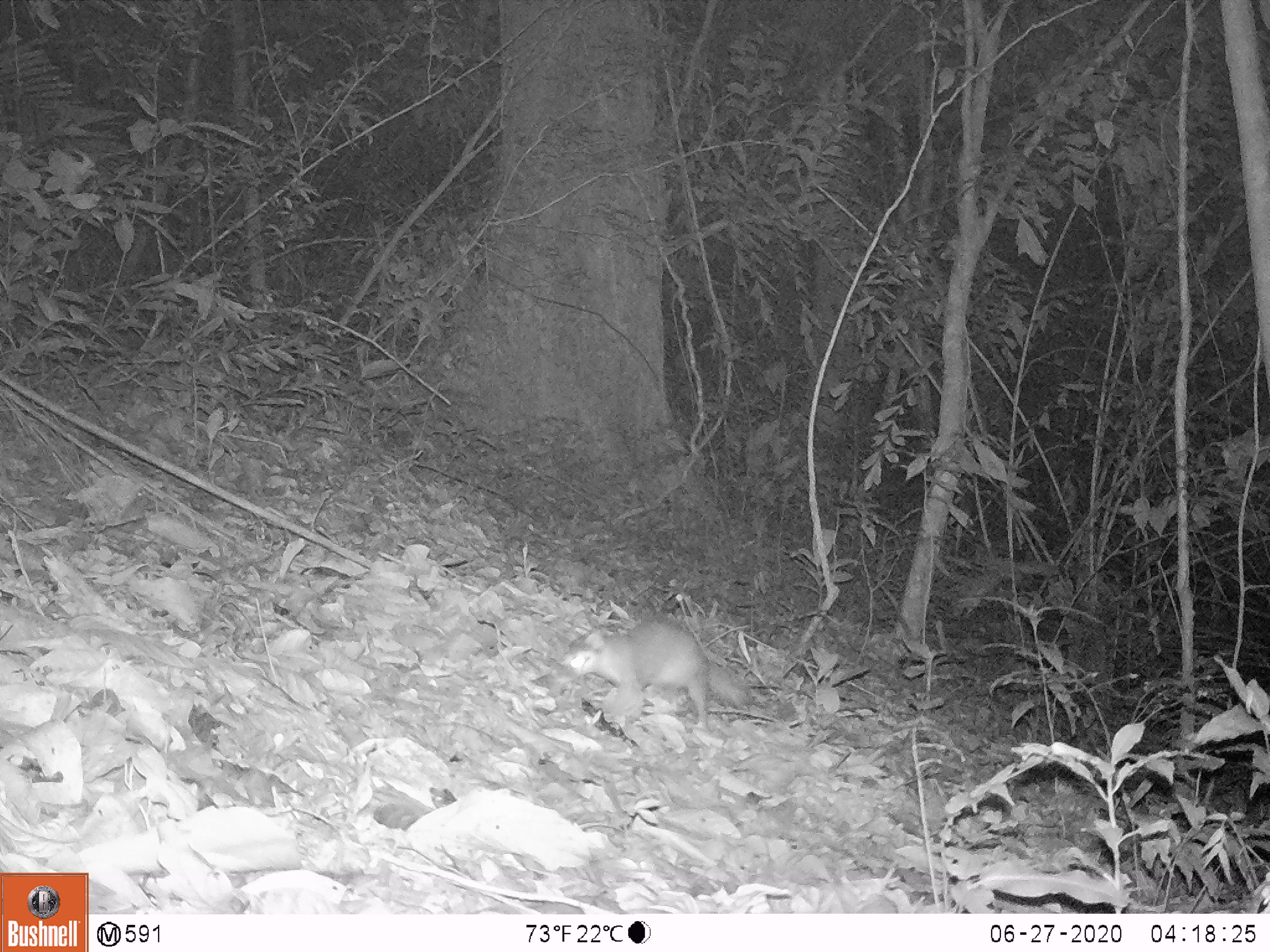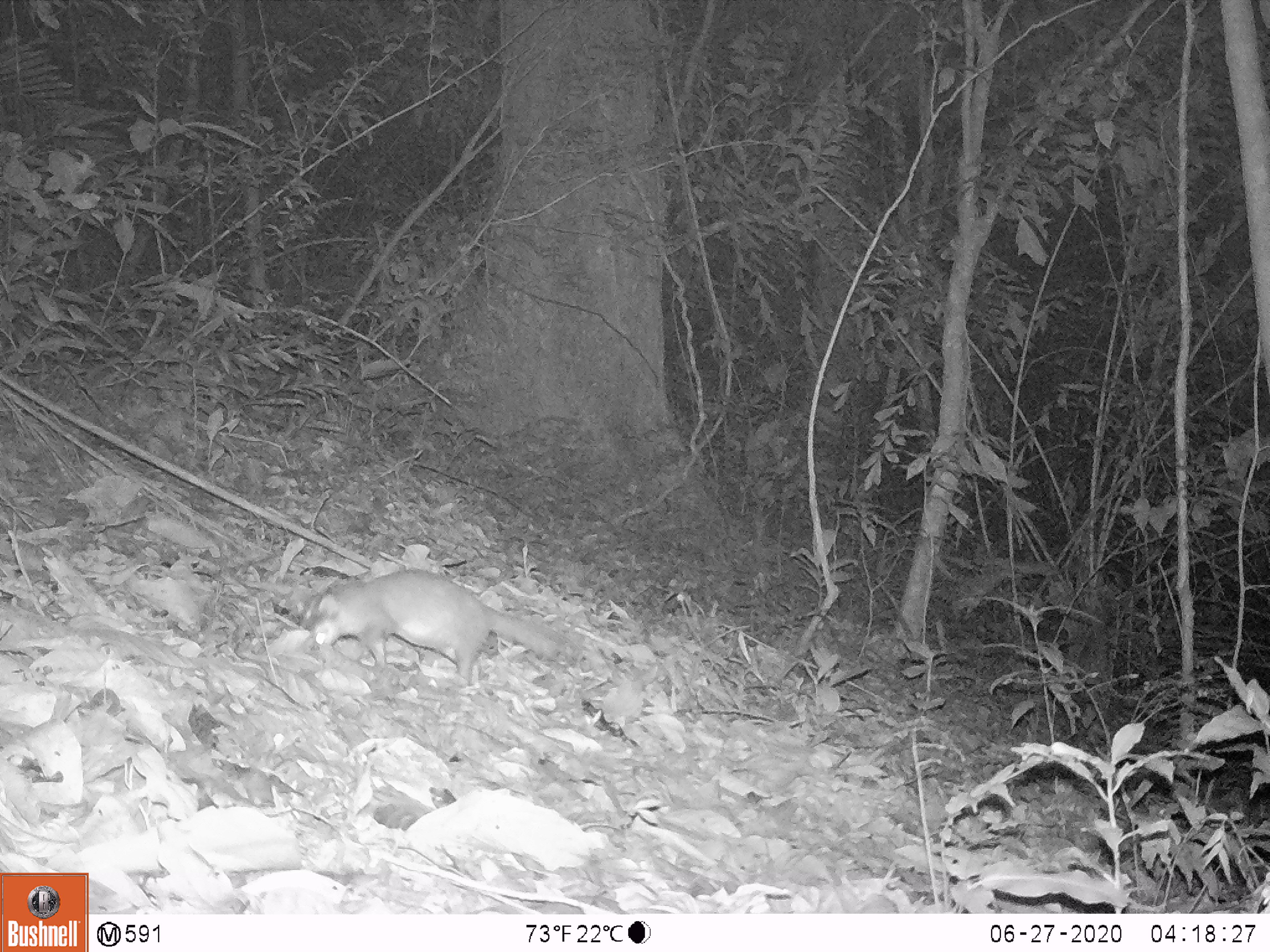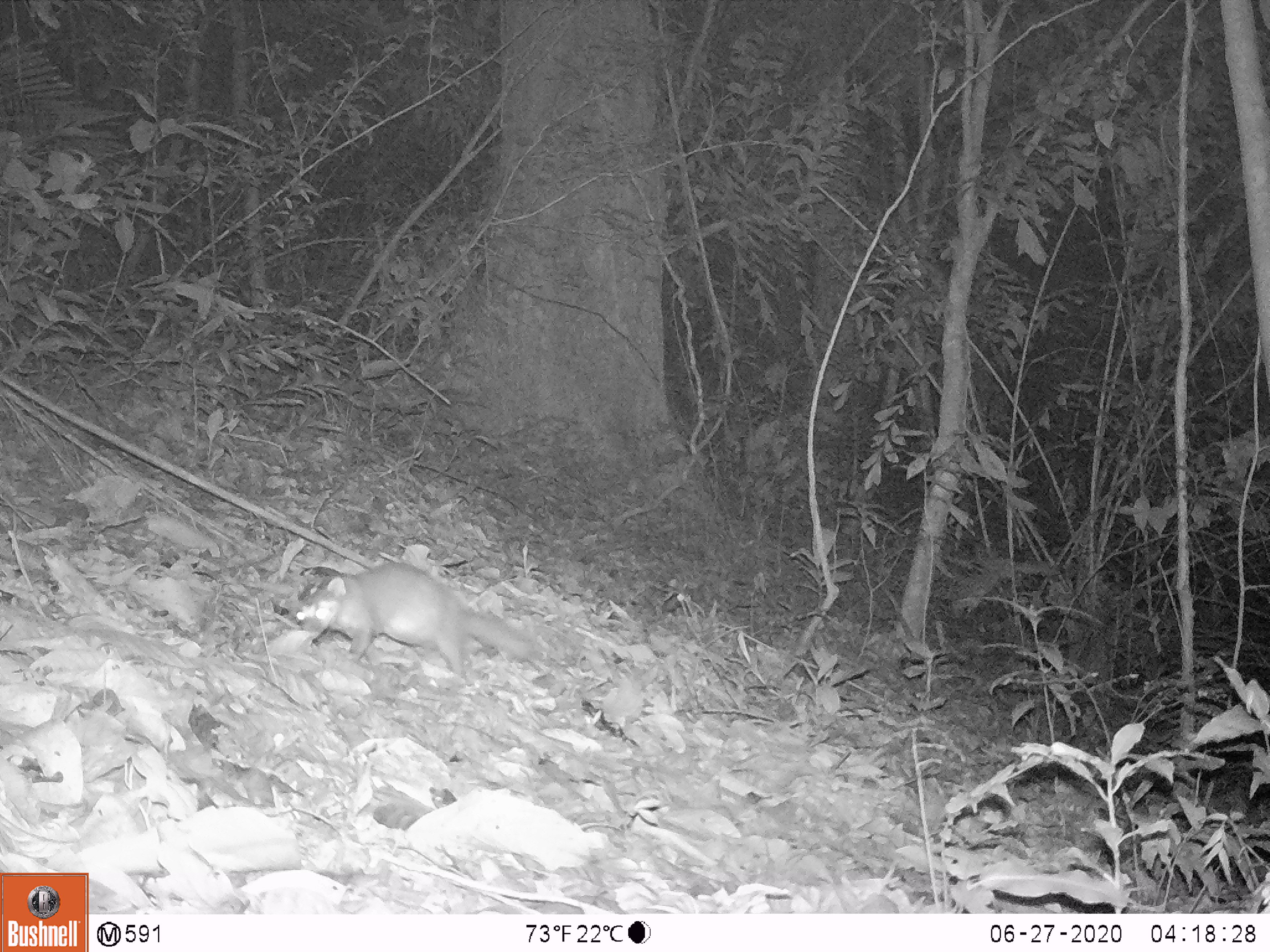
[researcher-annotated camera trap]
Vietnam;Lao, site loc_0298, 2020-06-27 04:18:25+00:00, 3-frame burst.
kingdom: Animalia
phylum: Chordata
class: Mammalia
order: Carnivora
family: Mustelidae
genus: Melogale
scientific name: Melogale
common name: ferret badger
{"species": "ferret badger (Melogale)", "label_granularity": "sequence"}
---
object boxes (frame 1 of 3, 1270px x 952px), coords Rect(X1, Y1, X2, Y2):
ferret badger: Rect(562, 620, 753, 729)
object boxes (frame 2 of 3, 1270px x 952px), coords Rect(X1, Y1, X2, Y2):
ferret badger: Rect(303, 569, 579, 685)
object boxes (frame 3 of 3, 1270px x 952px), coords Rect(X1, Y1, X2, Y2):
ferret badger: Rect(297, 561, 535, 679)